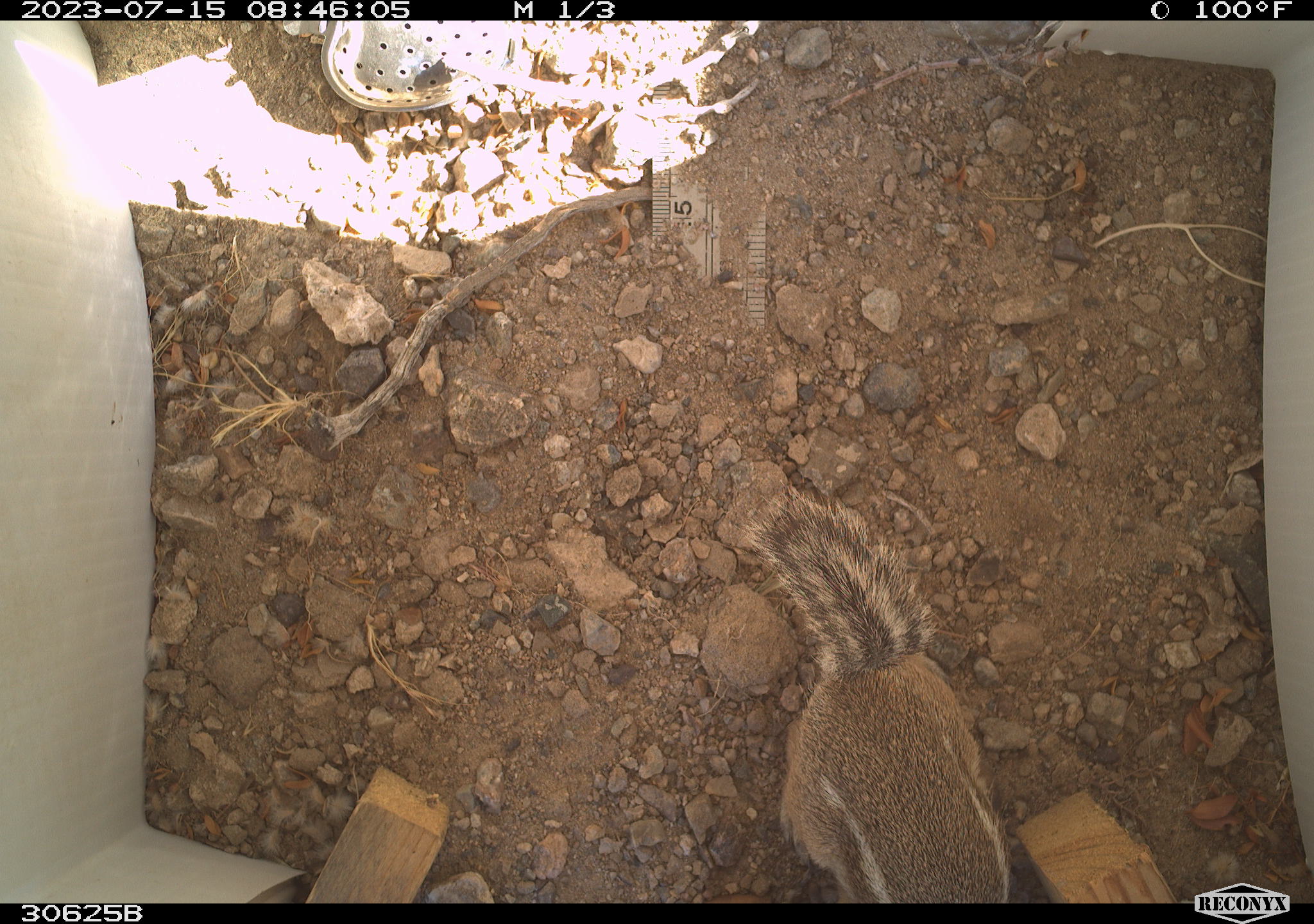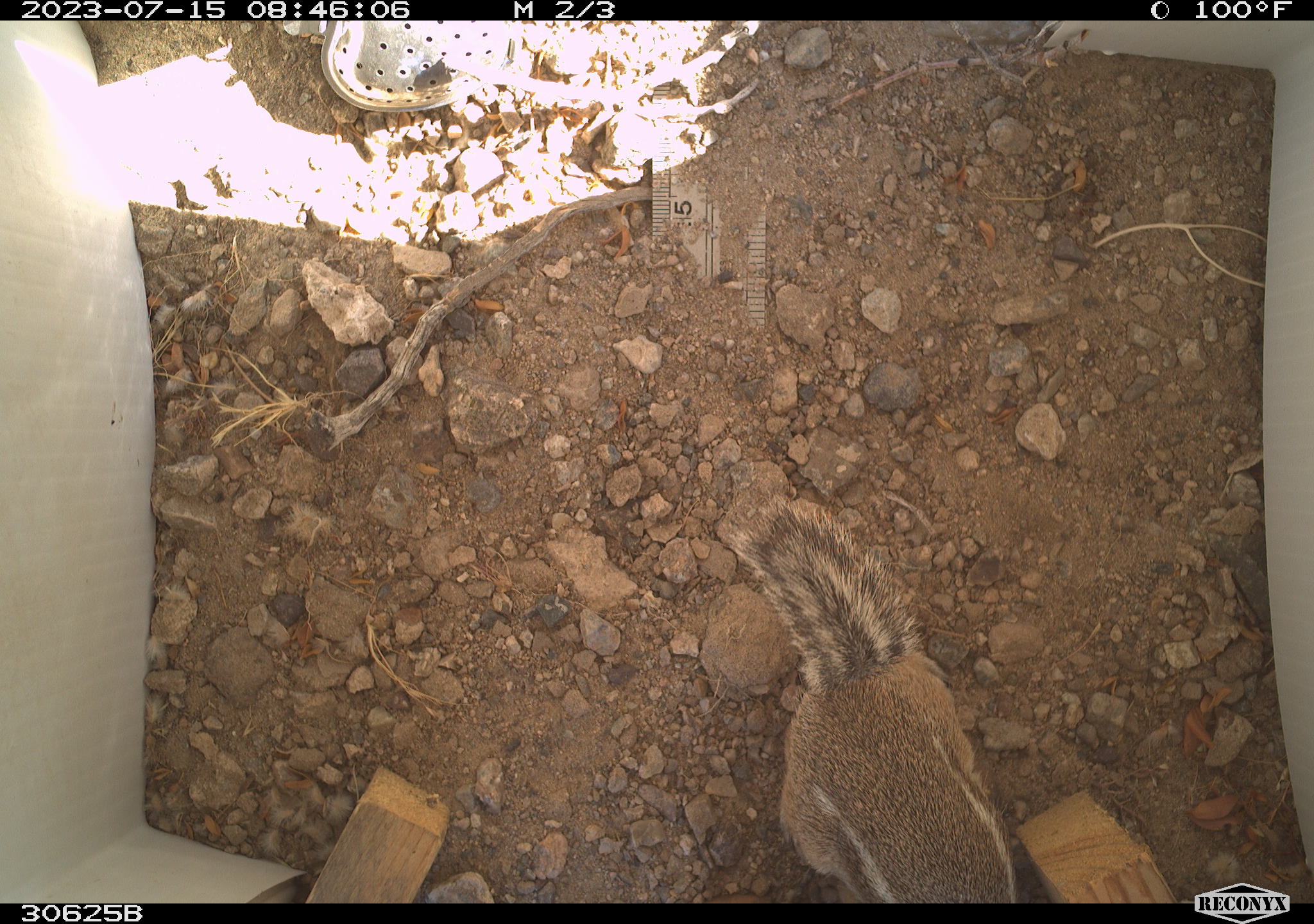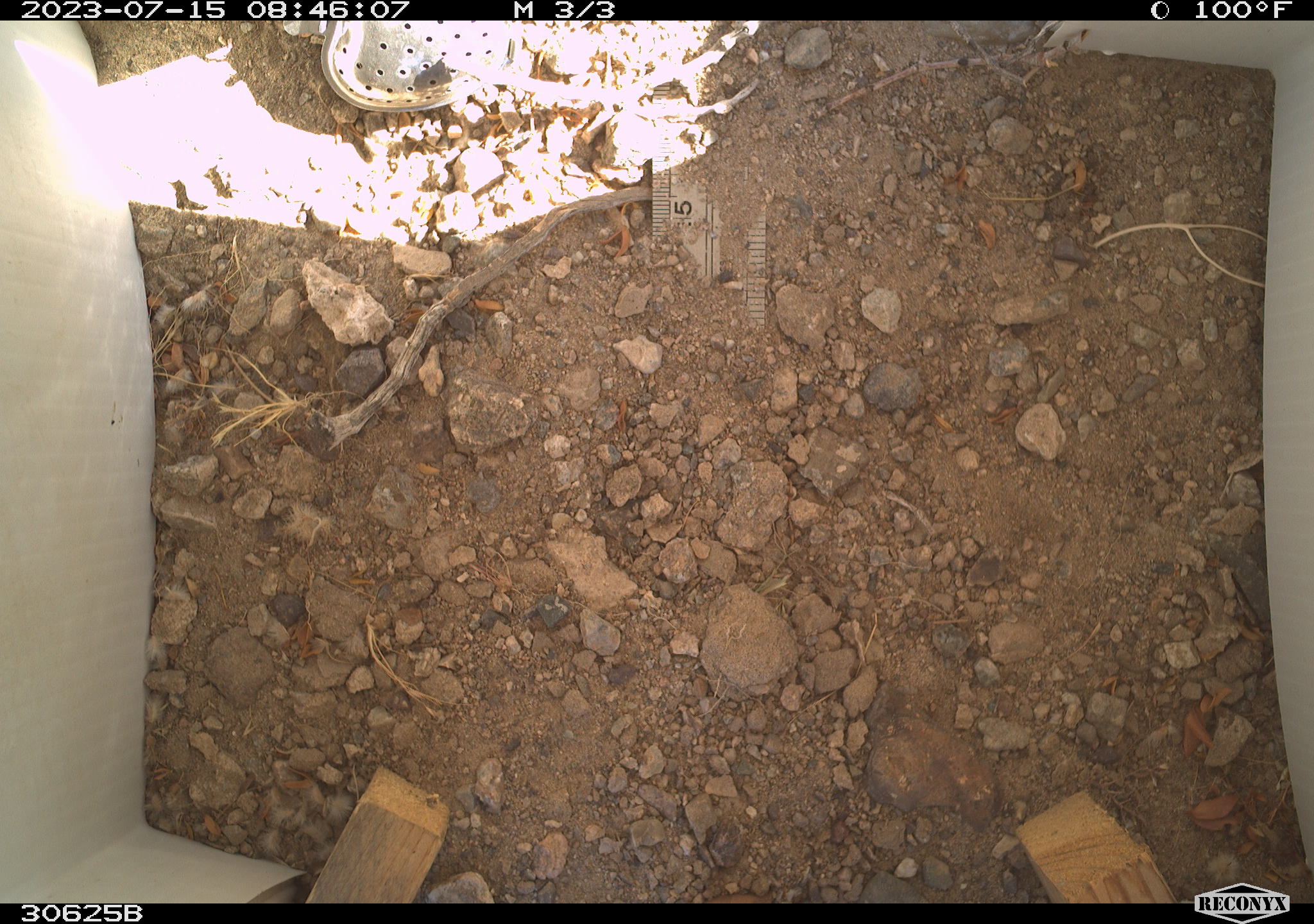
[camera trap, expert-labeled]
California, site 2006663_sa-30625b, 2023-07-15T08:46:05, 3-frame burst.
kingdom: Animalia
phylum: Chordata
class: Mammalia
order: Rodentia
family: Sciuridae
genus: Ammospermophilus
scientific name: Ammospermophilus leucurus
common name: white-tailed antelope squirrel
White-tailed antelope squirrel (Ammospermophilus leucurus).